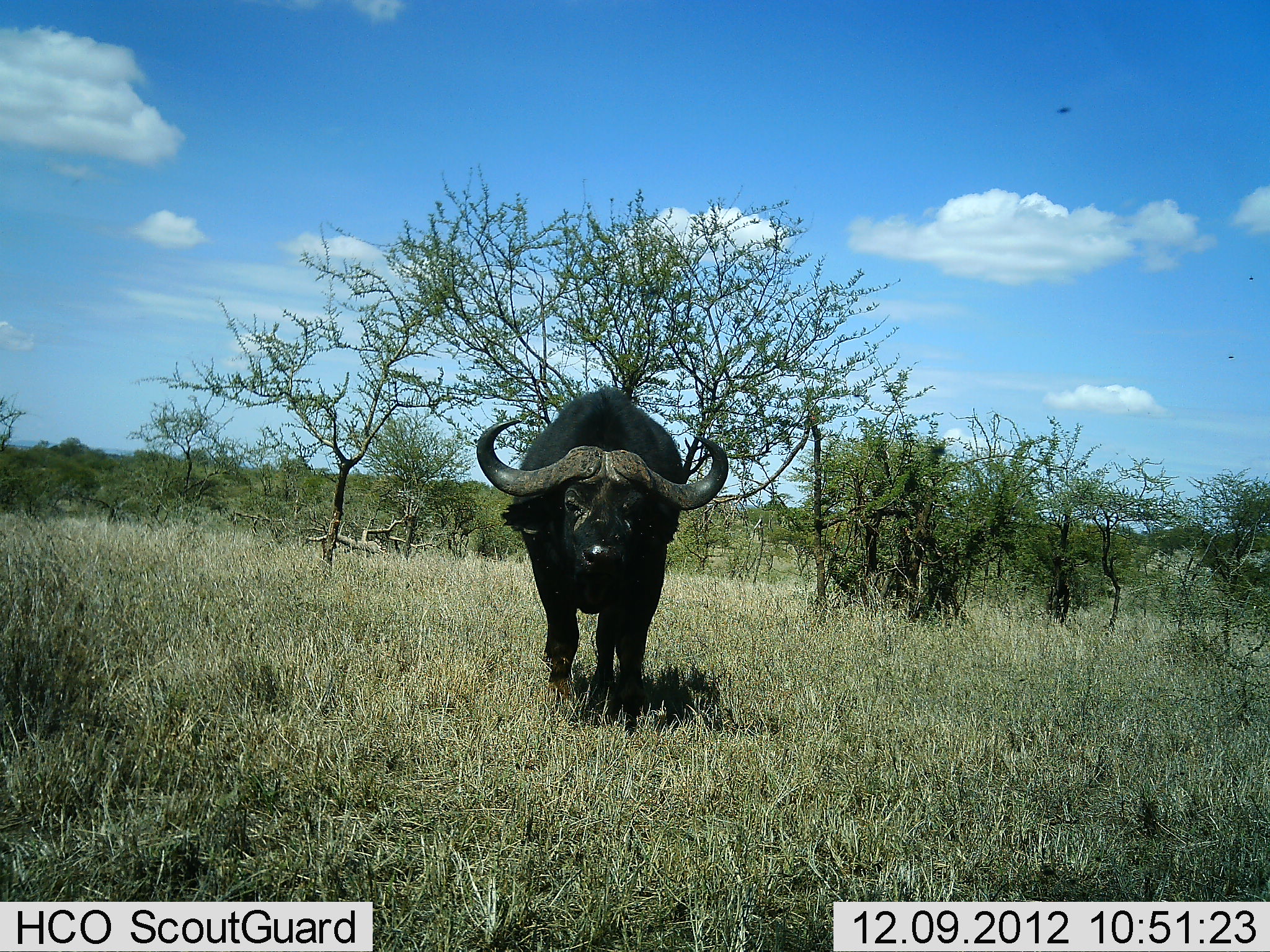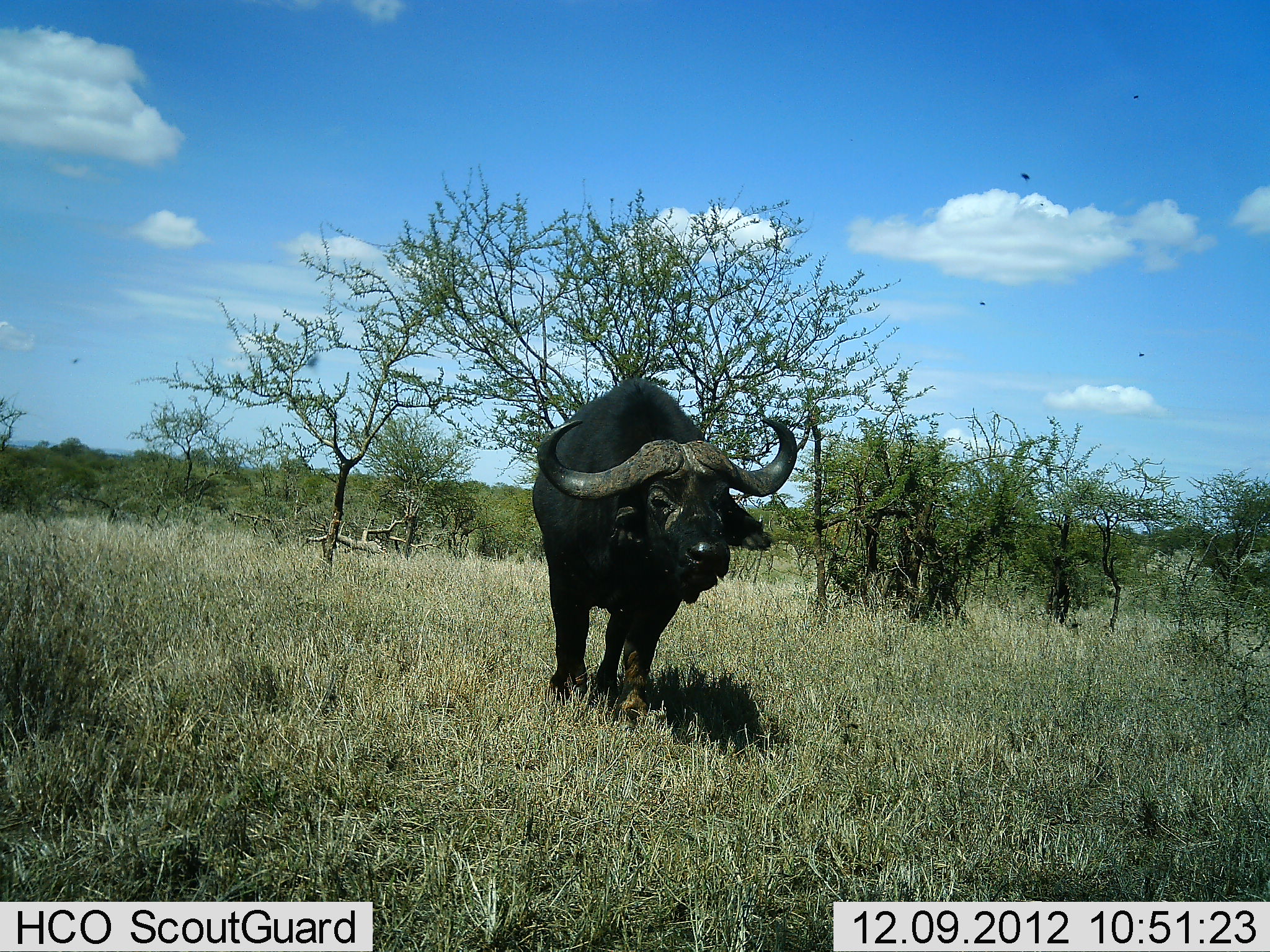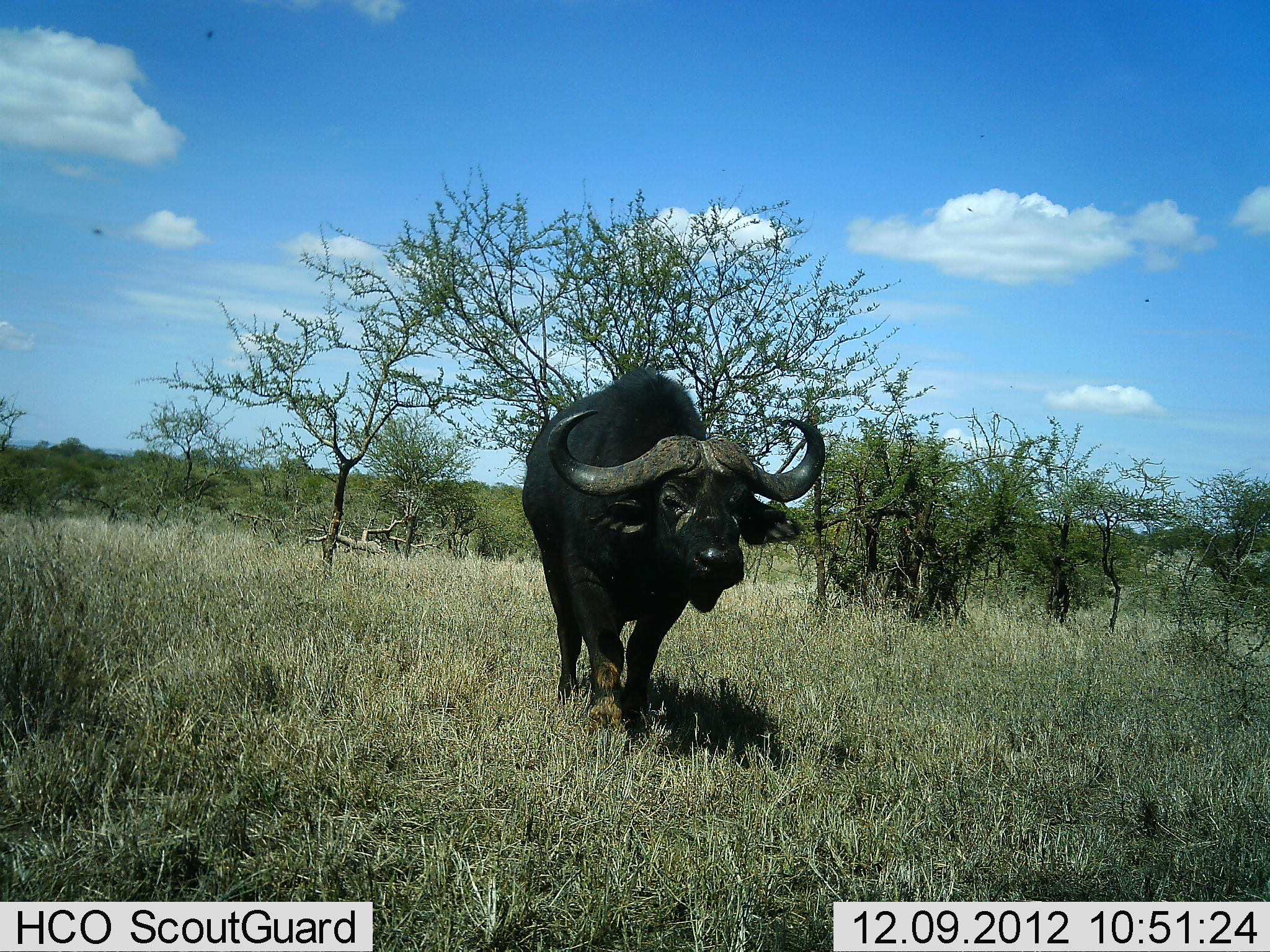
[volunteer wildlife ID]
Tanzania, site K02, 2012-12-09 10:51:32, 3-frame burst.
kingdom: Animalia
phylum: Chordata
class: Mammalia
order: Artiodactyla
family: Bovidae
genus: Syncerus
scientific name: Syncerus caffer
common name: cape buffalo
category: buffalo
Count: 1.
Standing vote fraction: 12%.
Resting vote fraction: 0%.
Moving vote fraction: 88%.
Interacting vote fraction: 0%.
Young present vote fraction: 0%.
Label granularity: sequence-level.